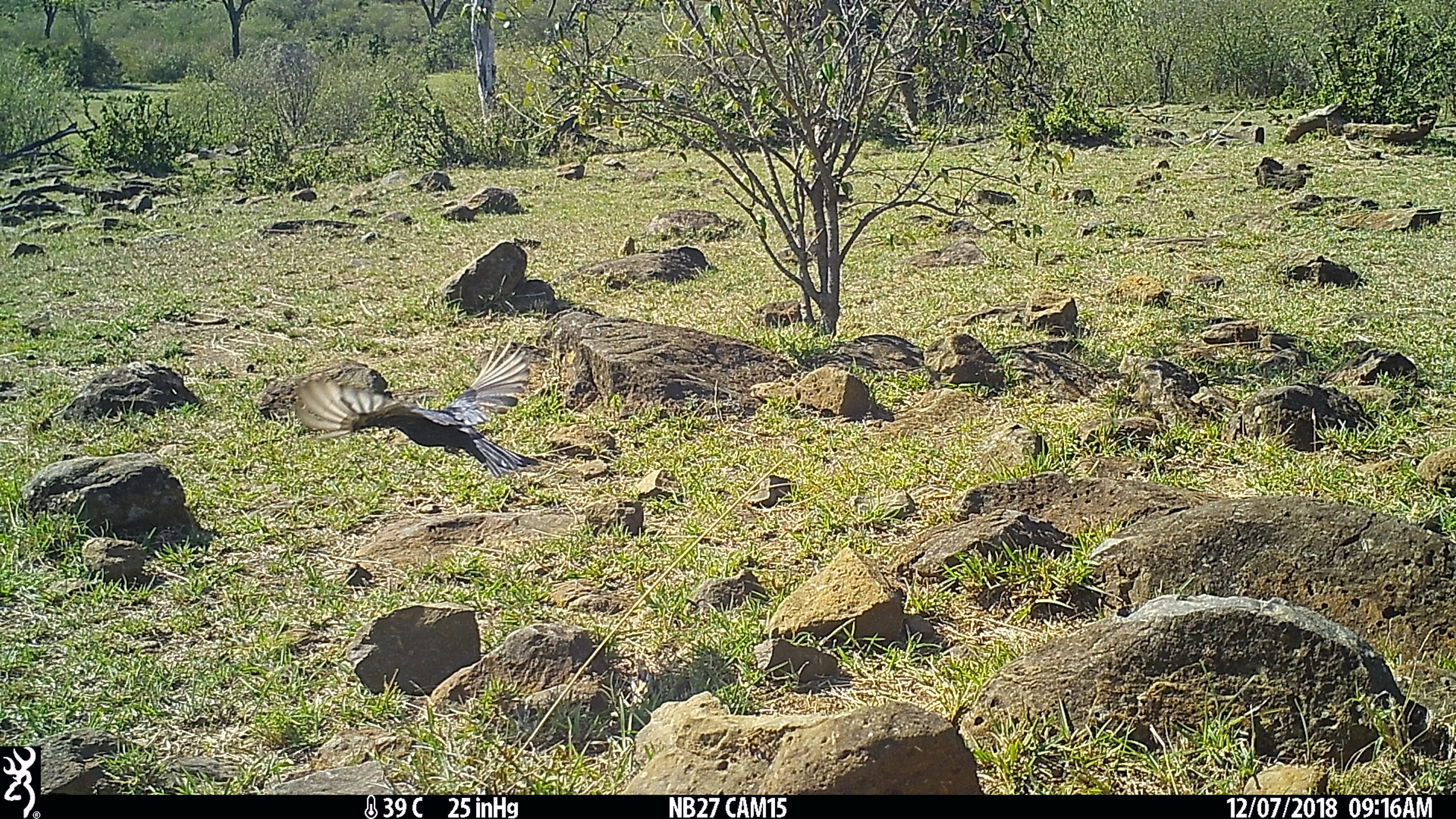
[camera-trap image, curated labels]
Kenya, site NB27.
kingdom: Animalia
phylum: Chordata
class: Aves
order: Passeriformes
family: Dicruridae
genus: Dicrurus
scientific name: Dicrurus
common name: drongo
Drongo (Dicrurus).